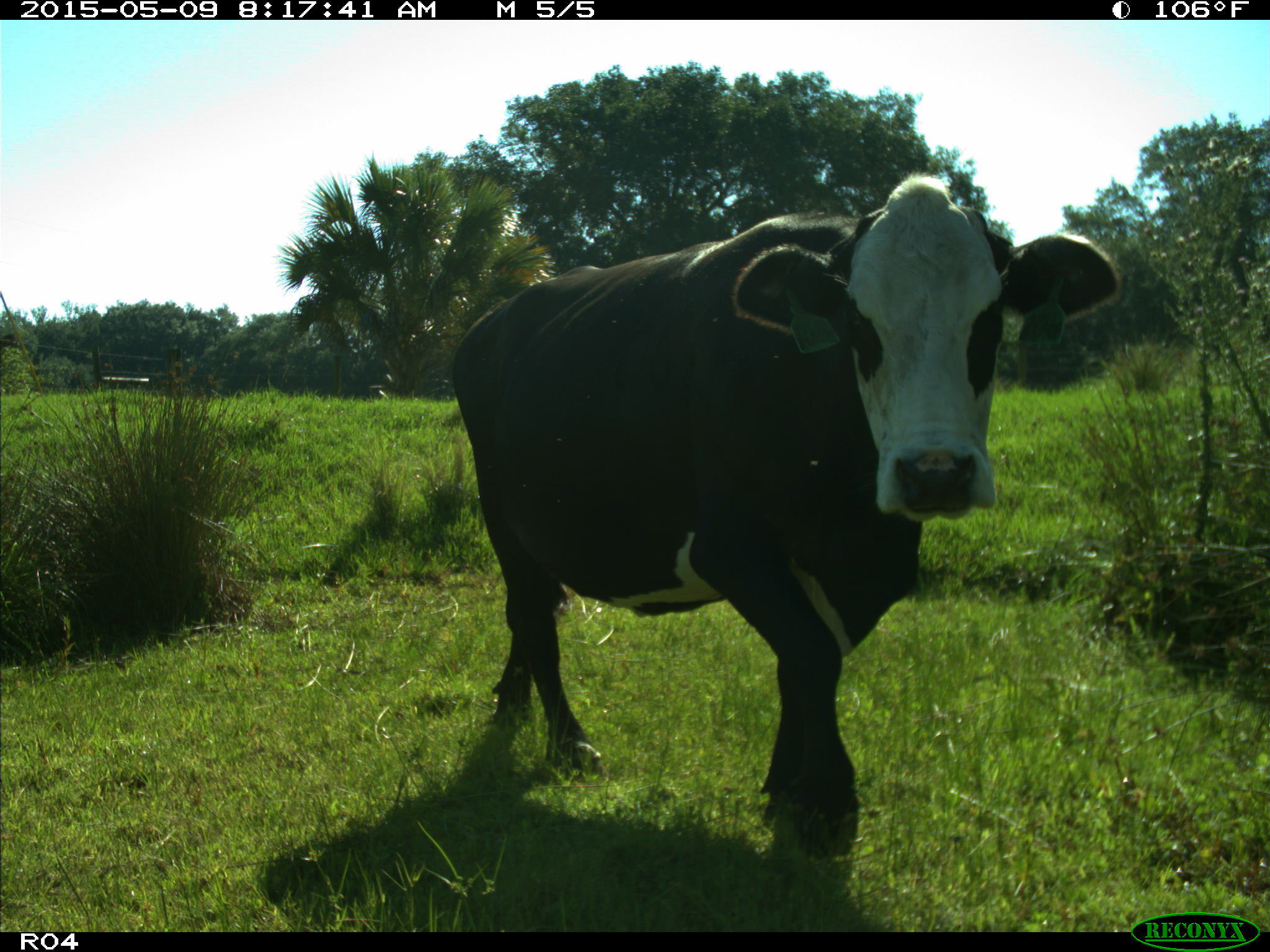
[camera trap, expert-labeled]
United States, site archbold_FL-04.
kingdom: Animalia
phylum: Chordata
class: Mammalia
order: Artiodactyla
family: Bovidae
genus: Bos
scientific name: Bos taurus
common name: domestic cow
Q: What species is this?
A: Bos taurus (domestic cow).